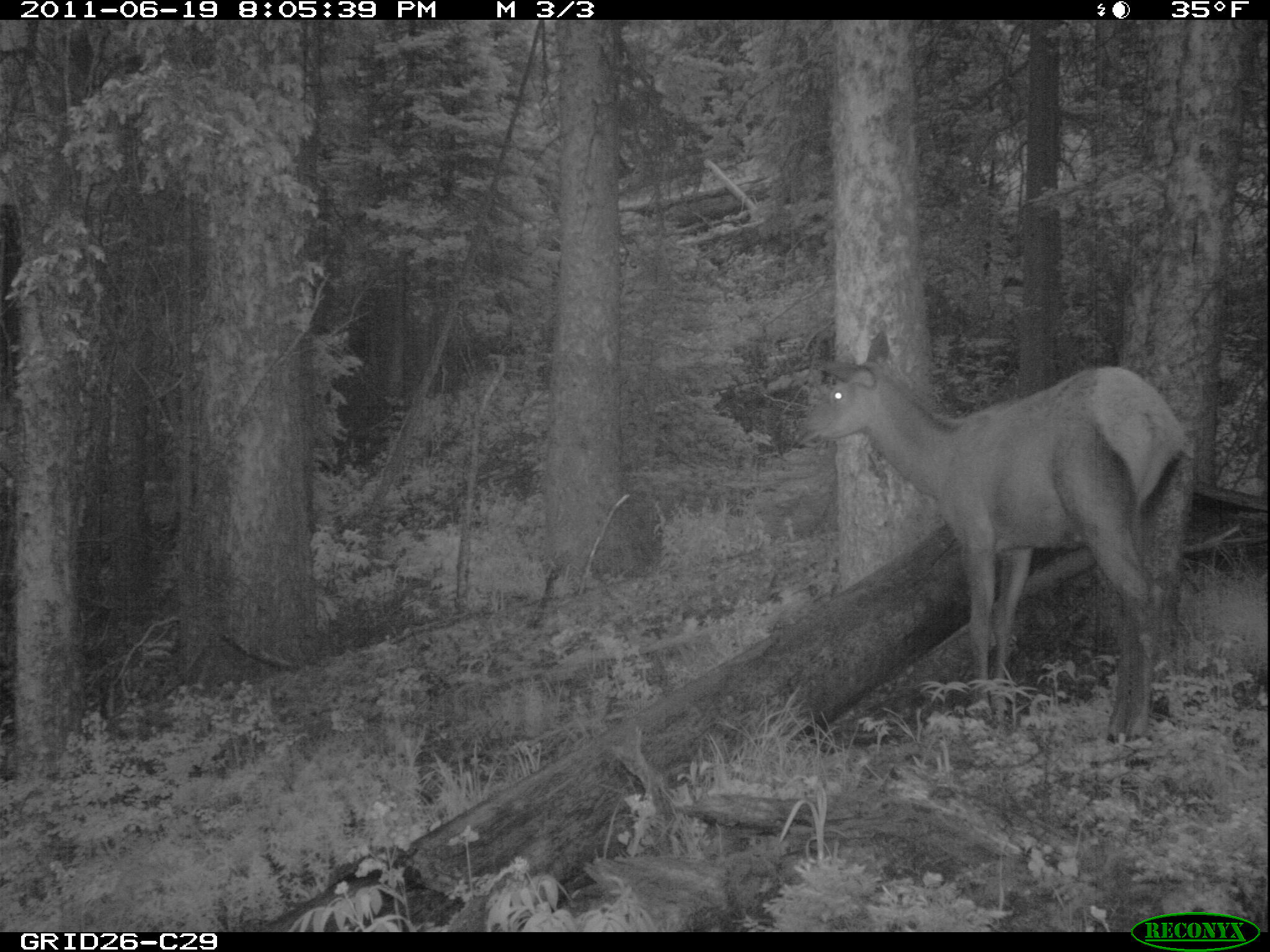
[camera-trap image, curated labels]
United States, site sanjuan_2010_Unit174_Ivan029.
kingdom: Animalia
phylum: Chordata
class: Mammalia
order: Artiodactyla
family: Cervidae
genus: Cervus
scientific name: Cervus elaphus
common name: red deer